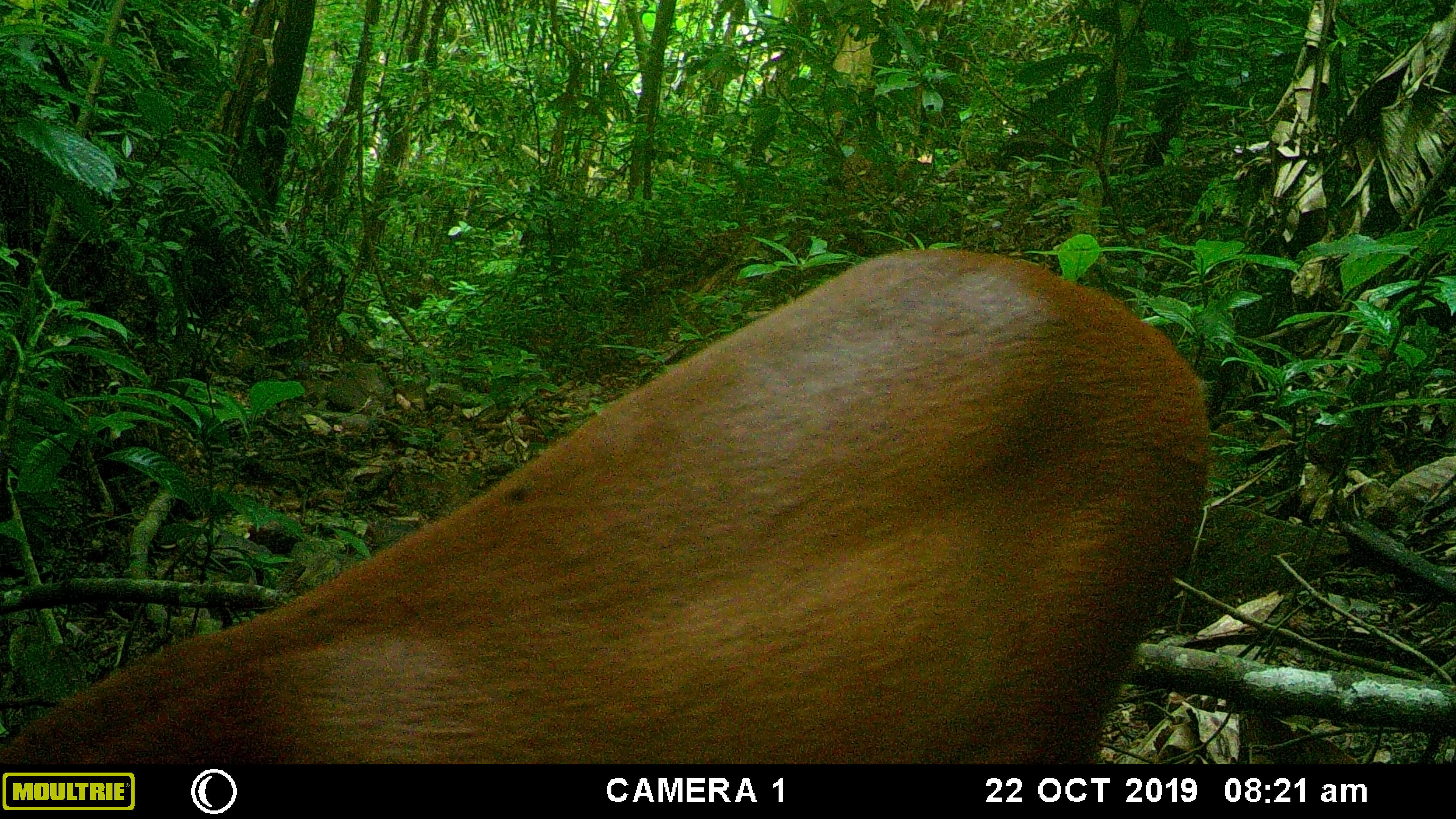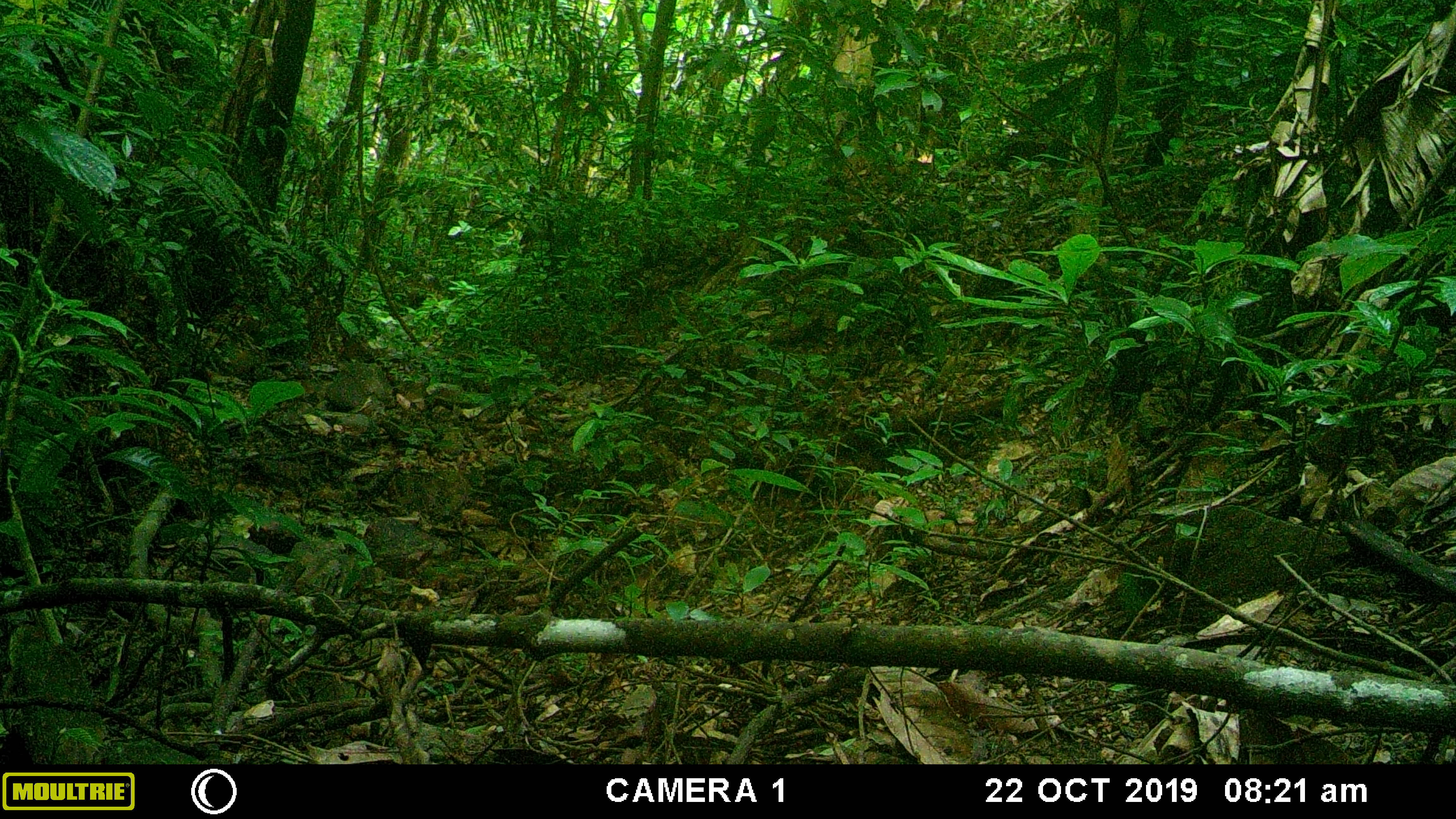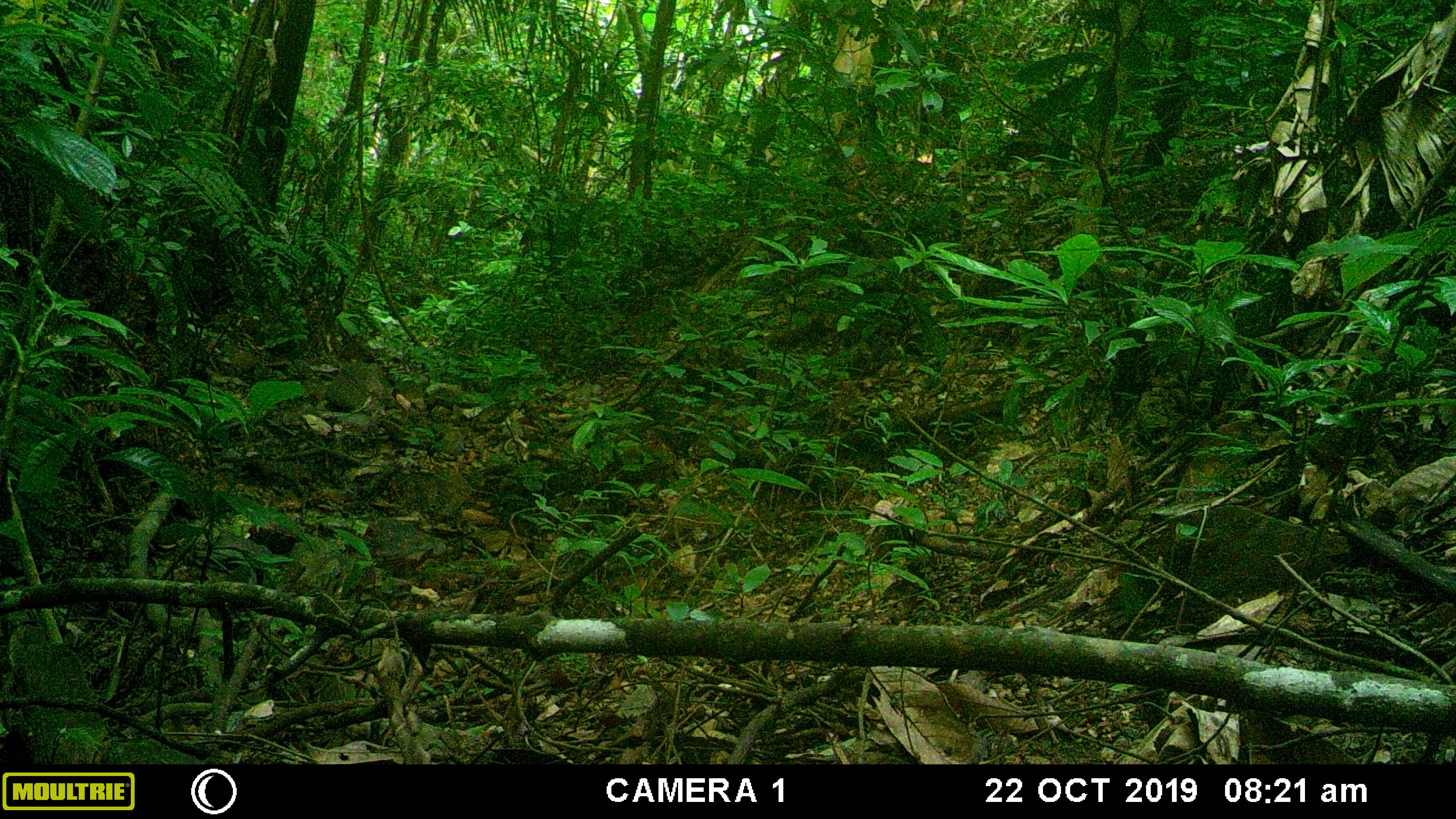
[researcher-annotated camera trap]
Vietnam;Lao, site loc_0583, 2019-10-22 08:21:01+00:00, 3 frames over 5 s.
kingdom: Animalia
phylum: Chordata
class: Mammalia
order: Artiodactyla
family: Cervidae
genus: Muntiacus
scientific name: Muntiacus muntjak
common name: red muntjac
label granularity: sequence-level